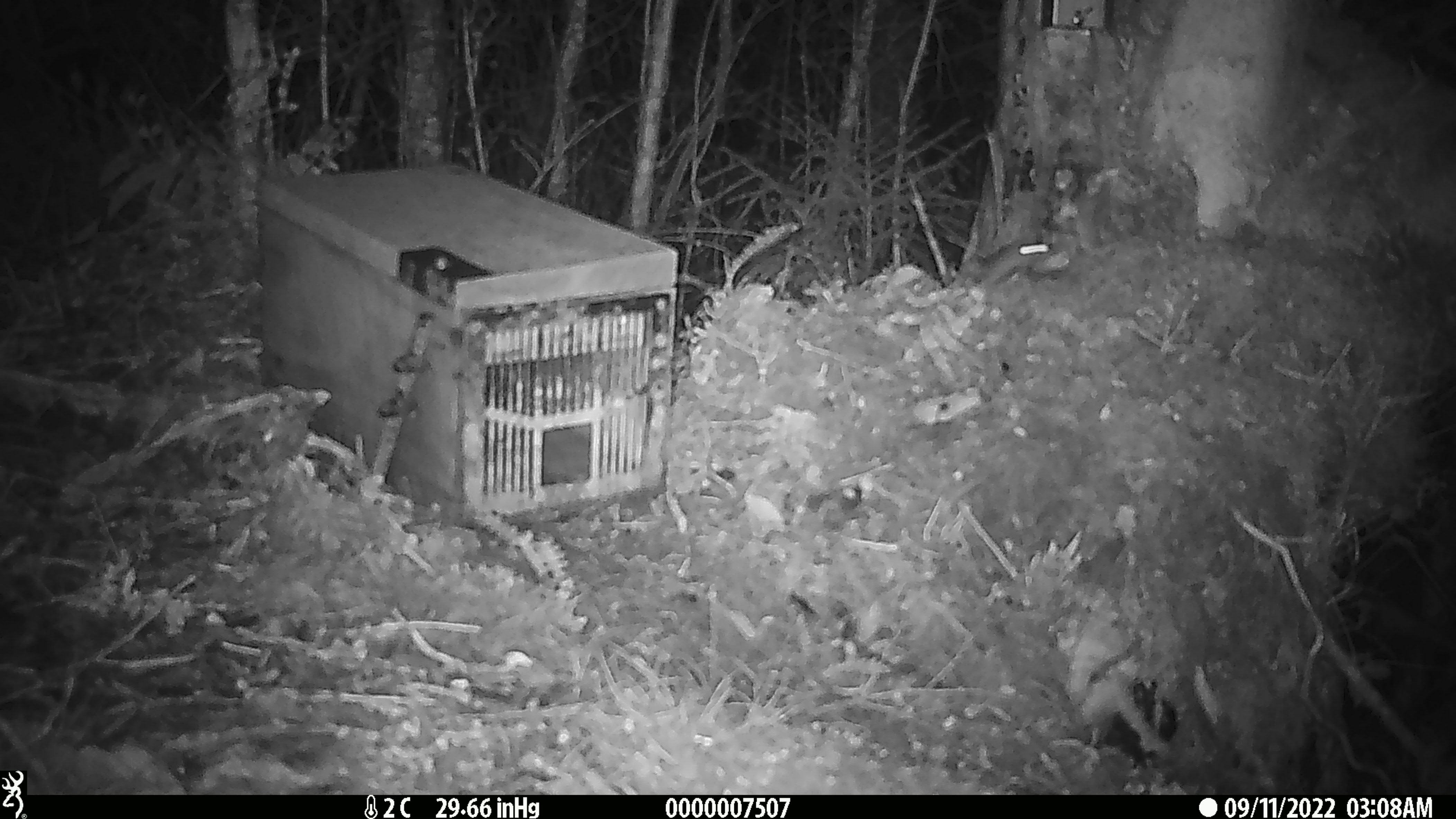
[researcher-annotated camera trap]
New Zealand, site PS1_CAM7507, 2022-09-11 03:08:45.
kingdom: Animalia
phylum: Chordata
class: Mammalia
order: Rodentia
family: Muridae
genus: Mus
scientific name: Mus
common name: mouse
Mouse (Mus).